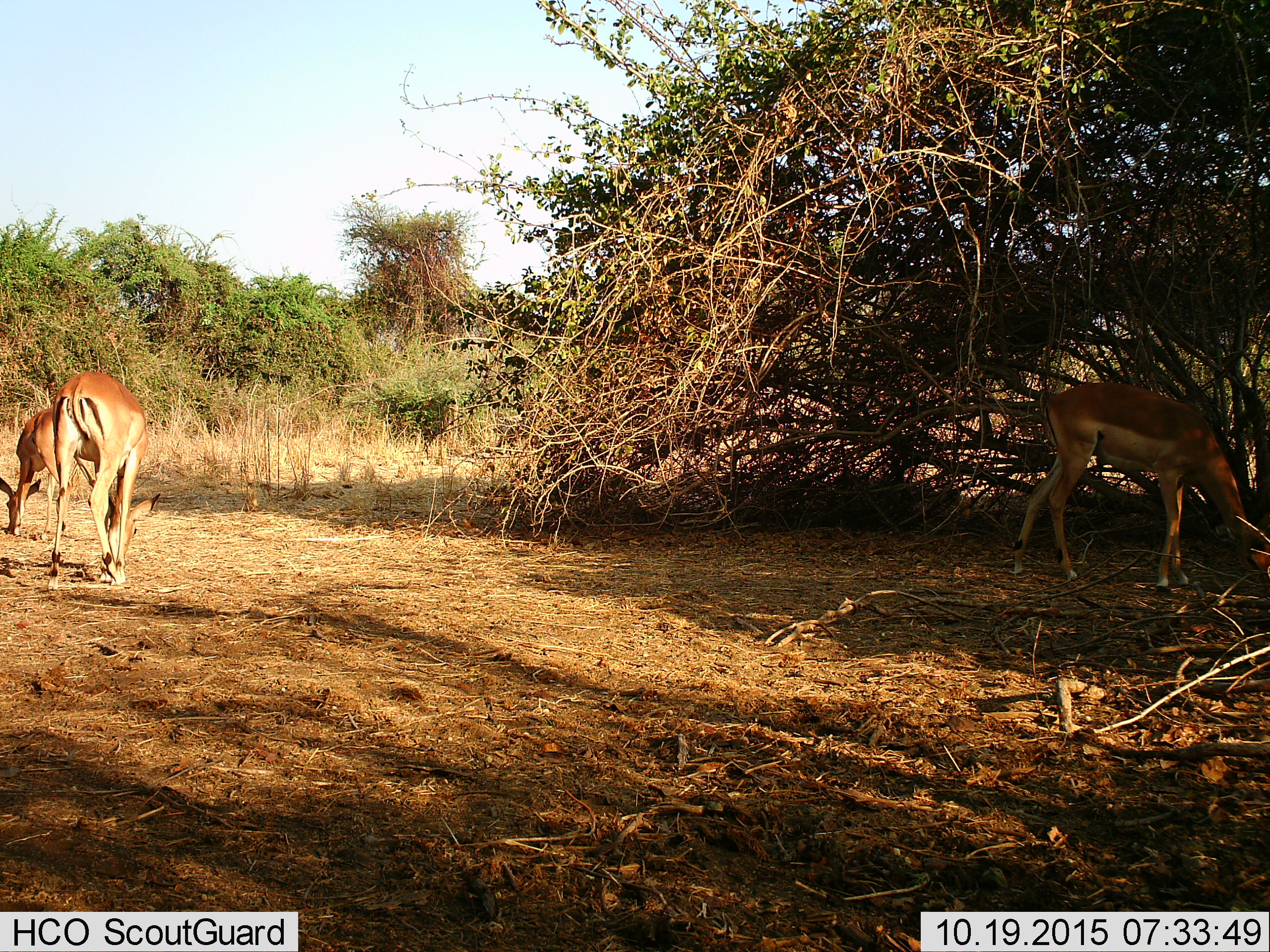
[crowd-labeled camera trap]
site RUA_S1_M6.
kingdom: Animalia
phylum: Chordata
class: Mammalia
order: Artiodactyla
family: Bovidae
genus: Aepyceros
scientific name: Aepyceros melampus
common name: impala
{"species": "impala (Aepyceros melampus)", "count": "3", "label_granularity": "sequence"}